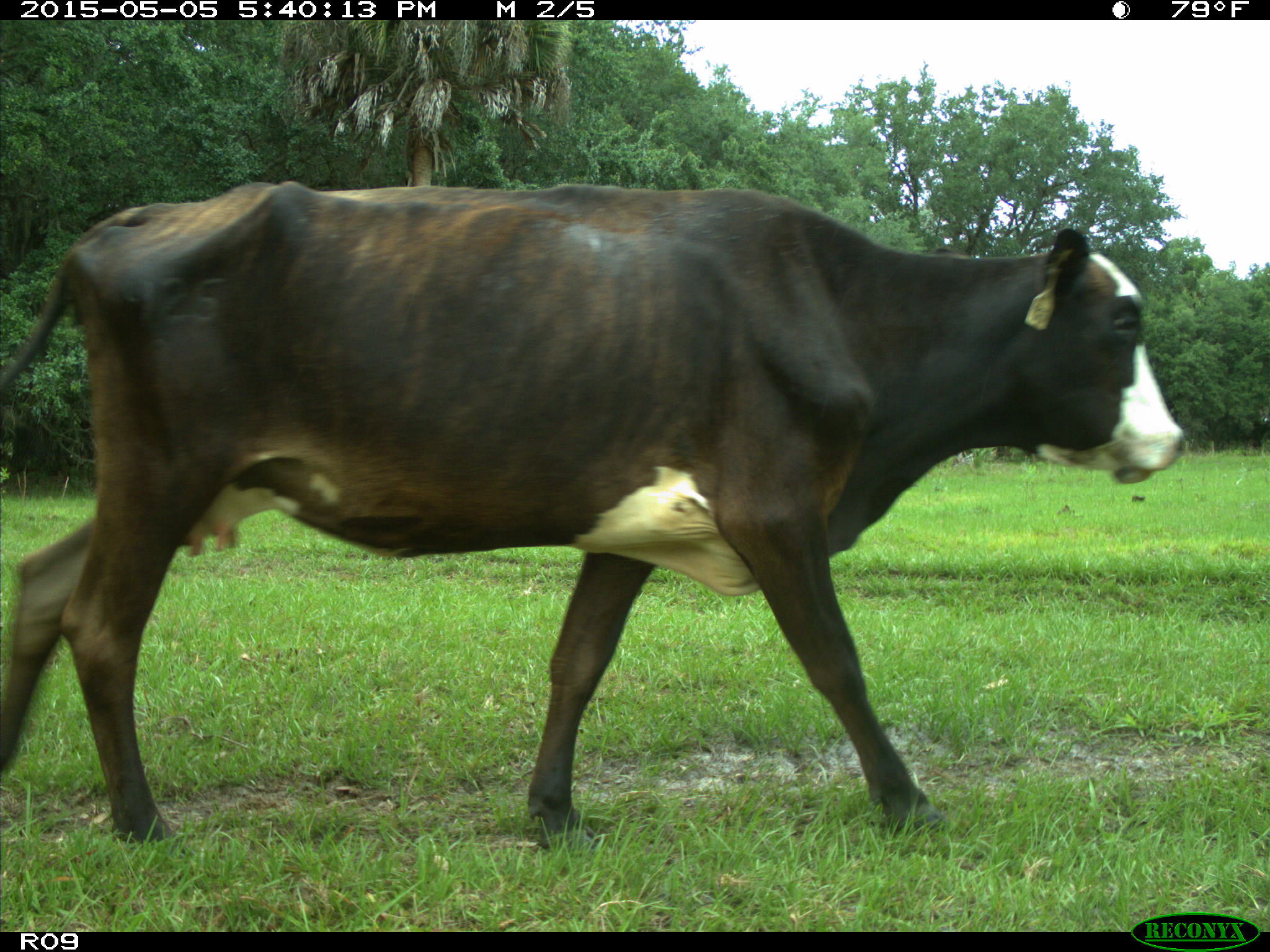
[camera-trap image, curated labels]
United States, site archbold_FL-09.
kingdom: Animalia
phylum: Chordata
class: Mammalia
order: Artiodactyla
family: Bovidae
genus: Bos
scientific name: Bos taurus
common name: domestic cow